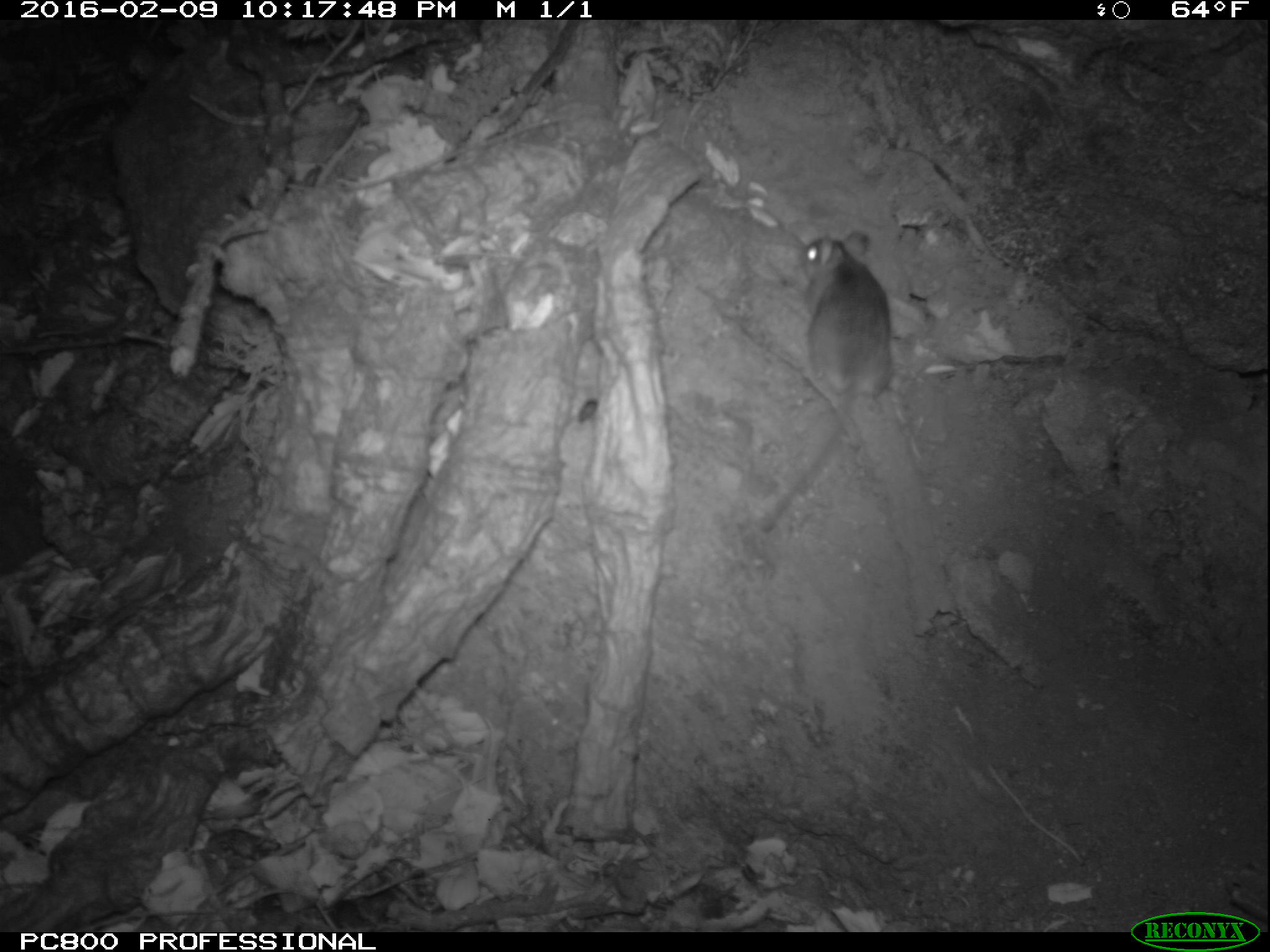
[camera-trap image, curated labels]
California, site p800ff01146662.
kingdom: Animalia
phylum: Chordata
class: Mammalia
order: Rodentia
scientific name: Rodentia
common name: rodent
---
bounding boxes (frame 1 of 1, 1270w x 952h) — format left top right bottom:
rodent: 758 231 893 532